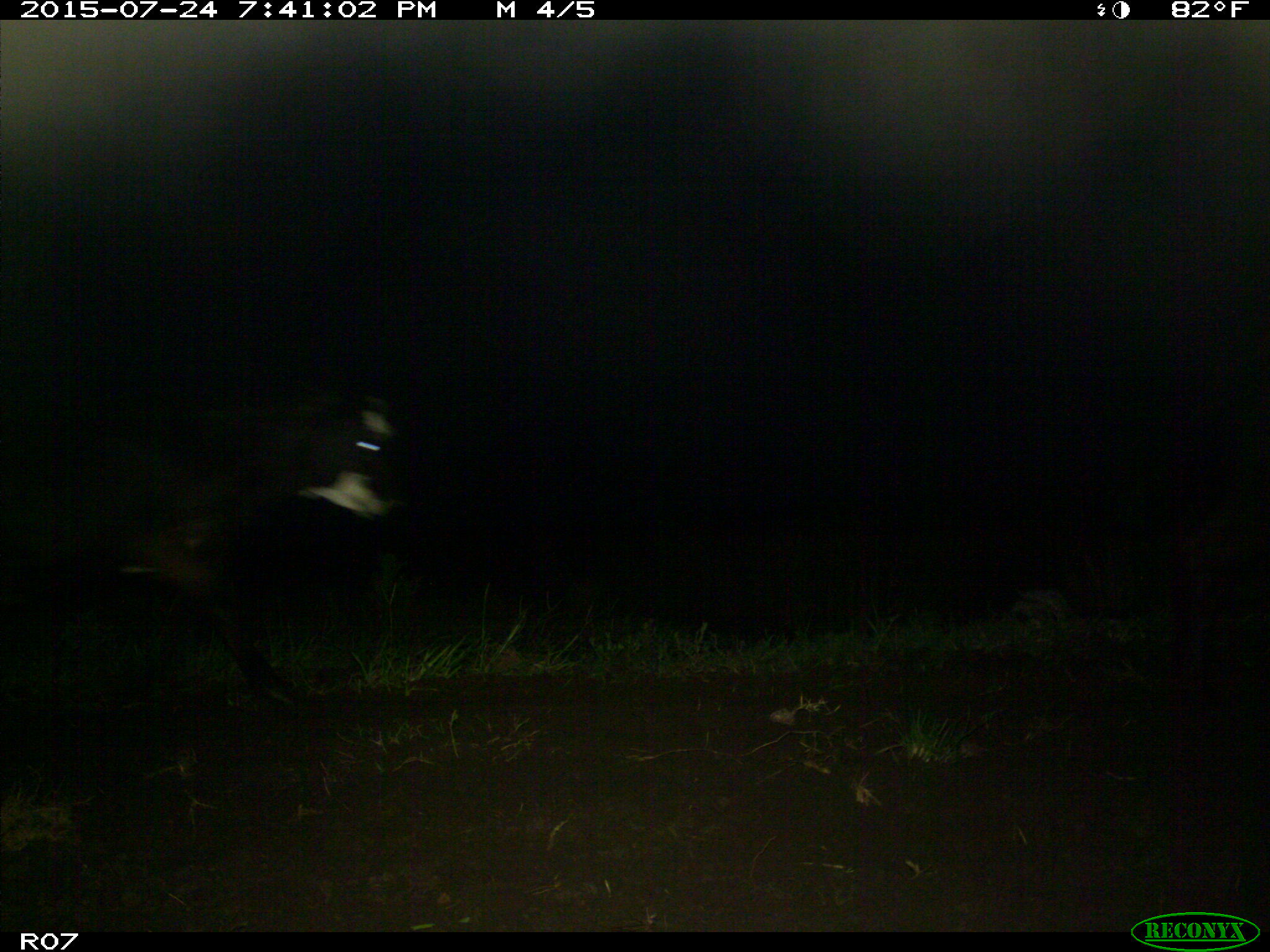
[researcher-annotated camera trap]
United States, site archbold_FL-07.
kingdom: Animalia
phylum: Chordata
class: Mammalia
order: Artiodactyla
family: Bovidae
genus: Bos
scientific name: Bos taurus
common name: domestic cow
Bos taurus (domestic cow).